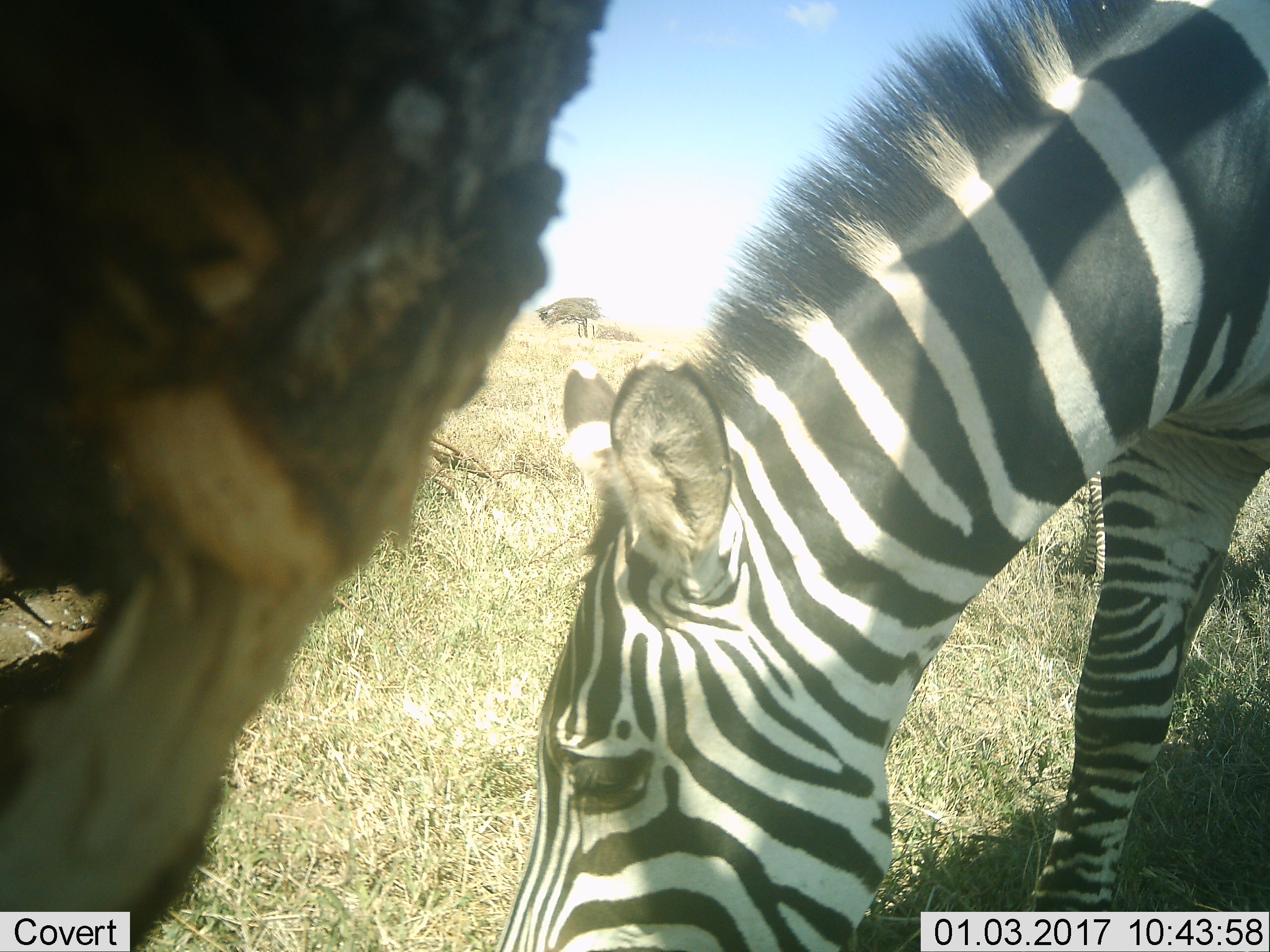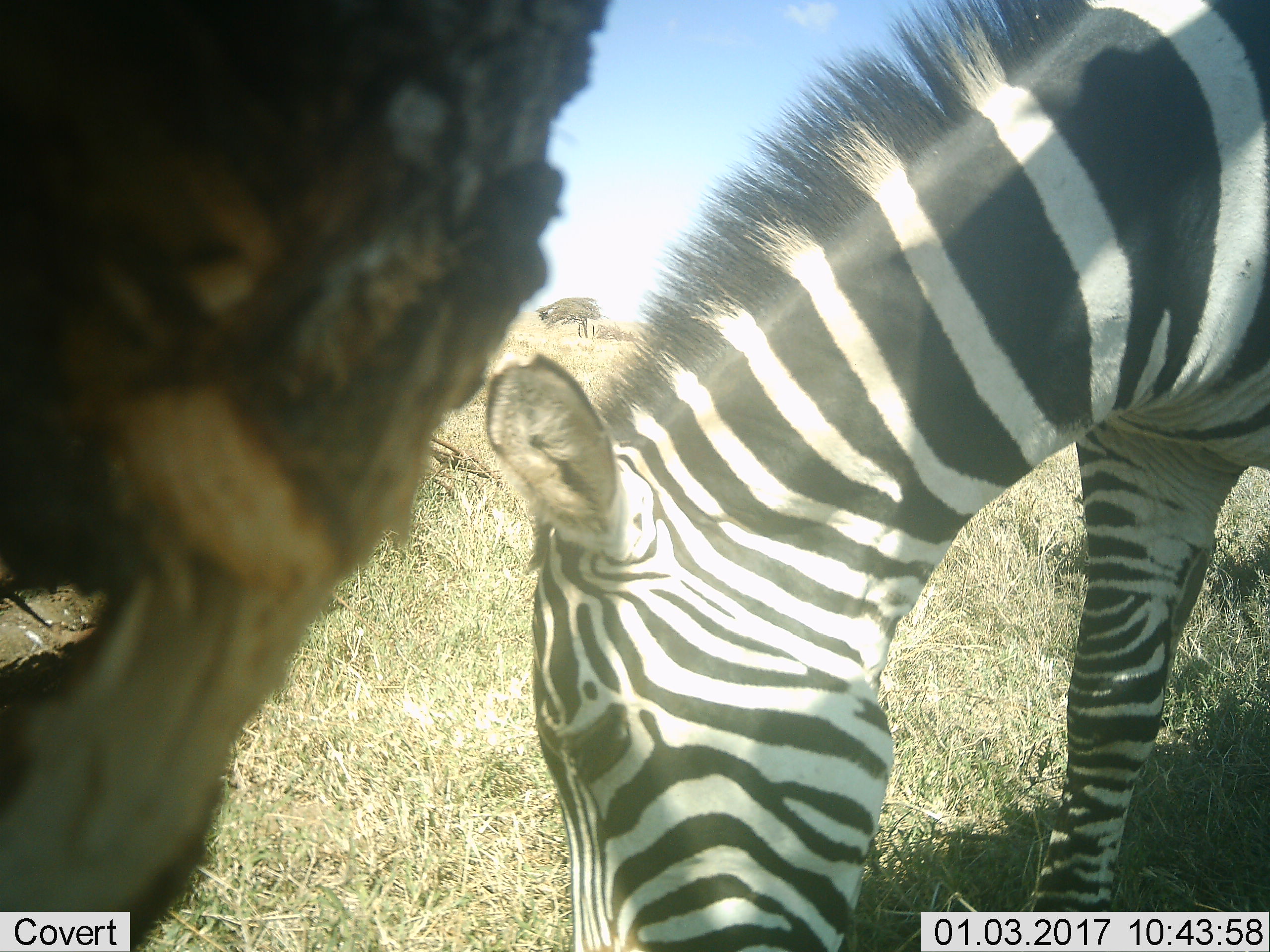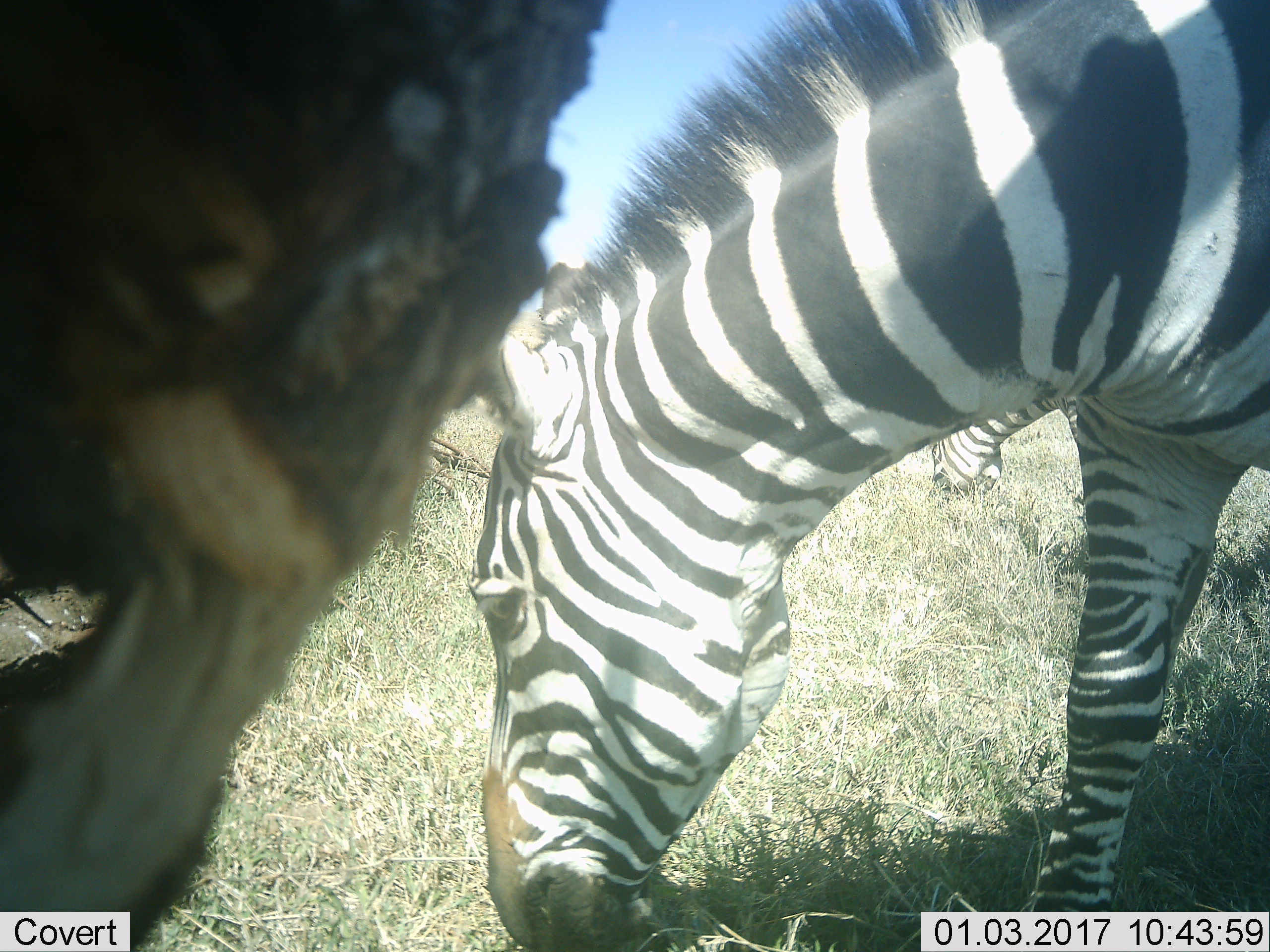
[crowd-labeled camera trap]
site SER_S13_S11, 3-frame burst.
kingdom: Animalia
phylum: Chordata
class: Mammalia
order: Perissodactyla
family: Equidae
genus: Equus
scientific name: Equus quagga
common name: plains zebra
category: zebraplains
Zebraplains (plains zebra) (Equus quagga), count 1. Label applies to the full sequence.